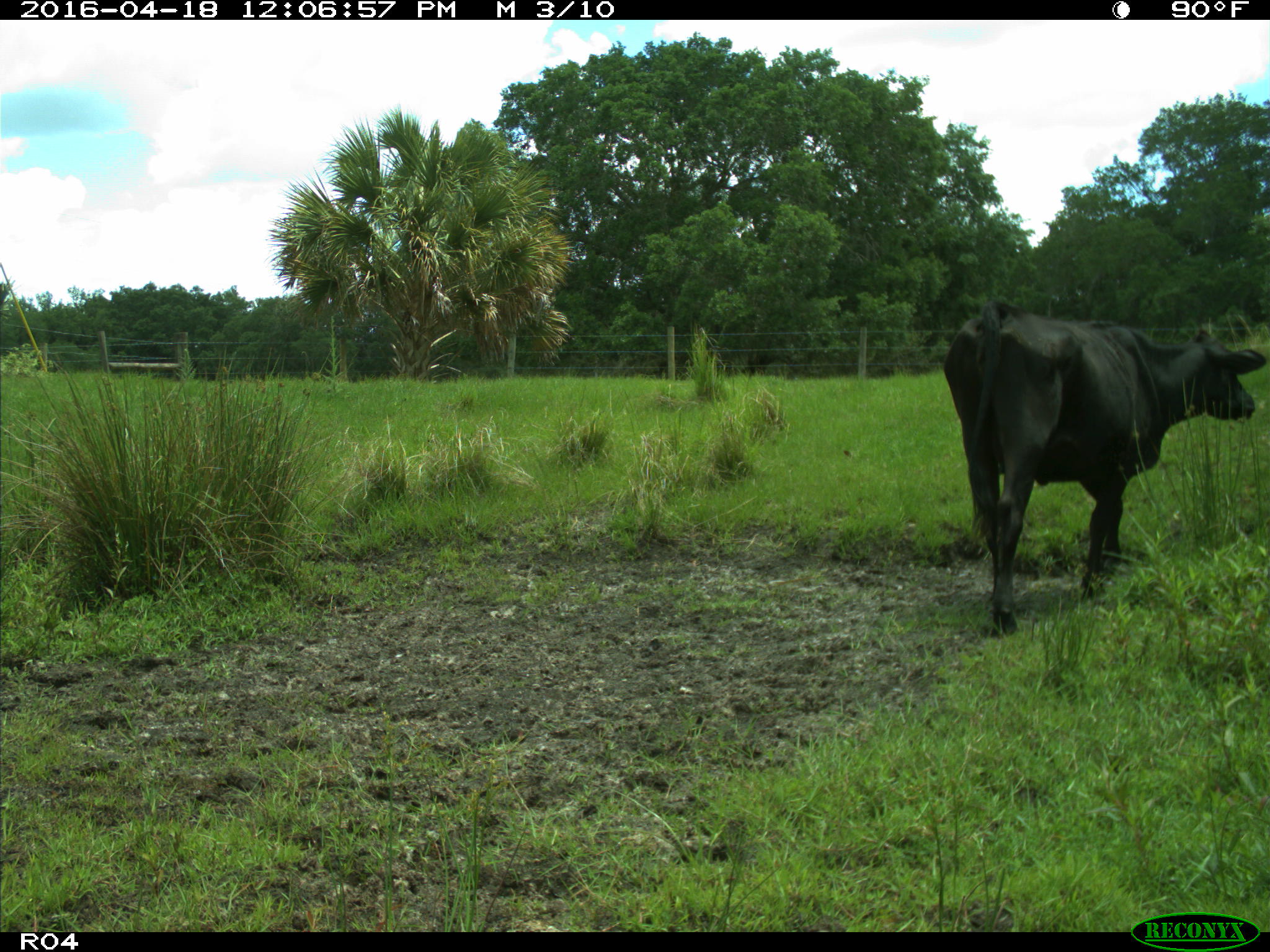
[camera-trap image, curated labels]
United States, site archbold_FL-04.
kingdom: Animalia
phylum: Chordata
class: Mammalia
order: Artiodactyla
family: Bovidae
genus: Bos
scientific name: Bos taurus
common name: domestic cow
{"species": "Bos taurus (domestic cow)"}